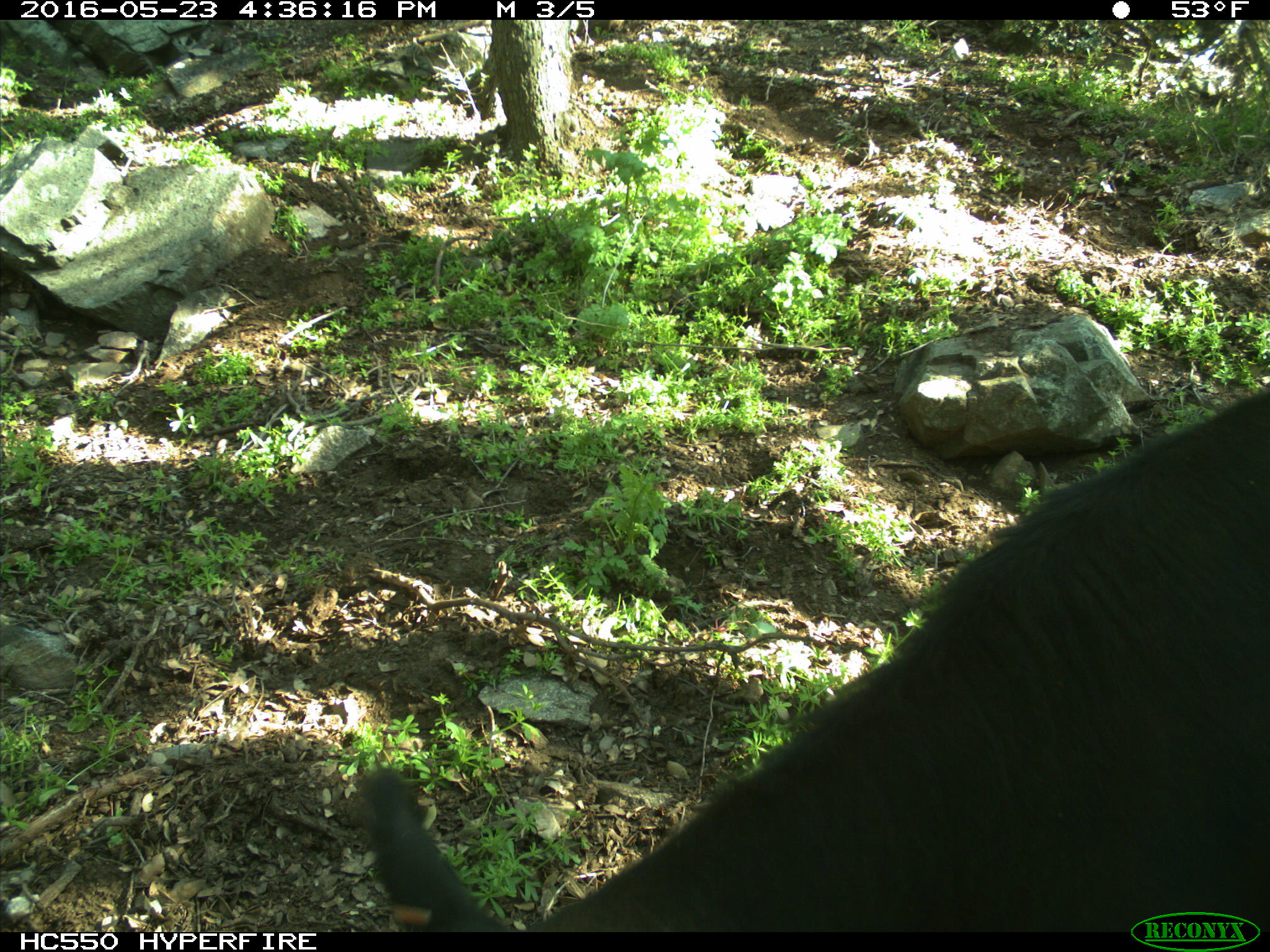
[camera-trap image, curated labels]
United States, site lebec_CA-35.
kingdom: Animalia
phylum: Chordata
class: Mammalia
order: Artiodactyla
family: Bovidae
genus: Bos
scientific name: Bos taurus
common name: domestic cow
Bos taurus (domestic cow).